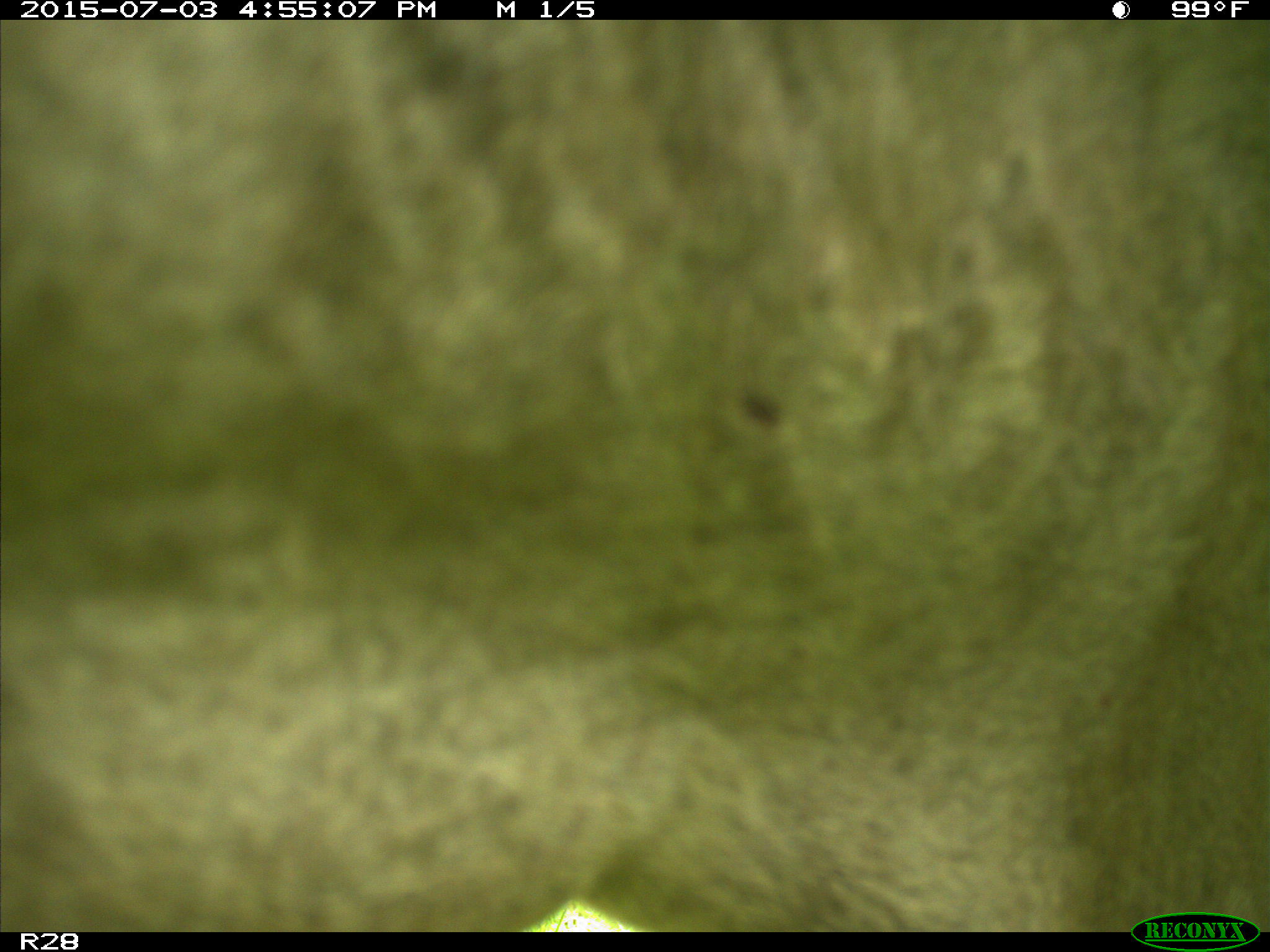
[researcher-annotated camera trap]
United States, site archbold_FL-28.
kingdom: Animalia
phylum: Chordata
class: Mammalia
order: Artiodactyla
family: Bovidae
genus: Bos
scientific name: Bos taurus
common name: domestic cow